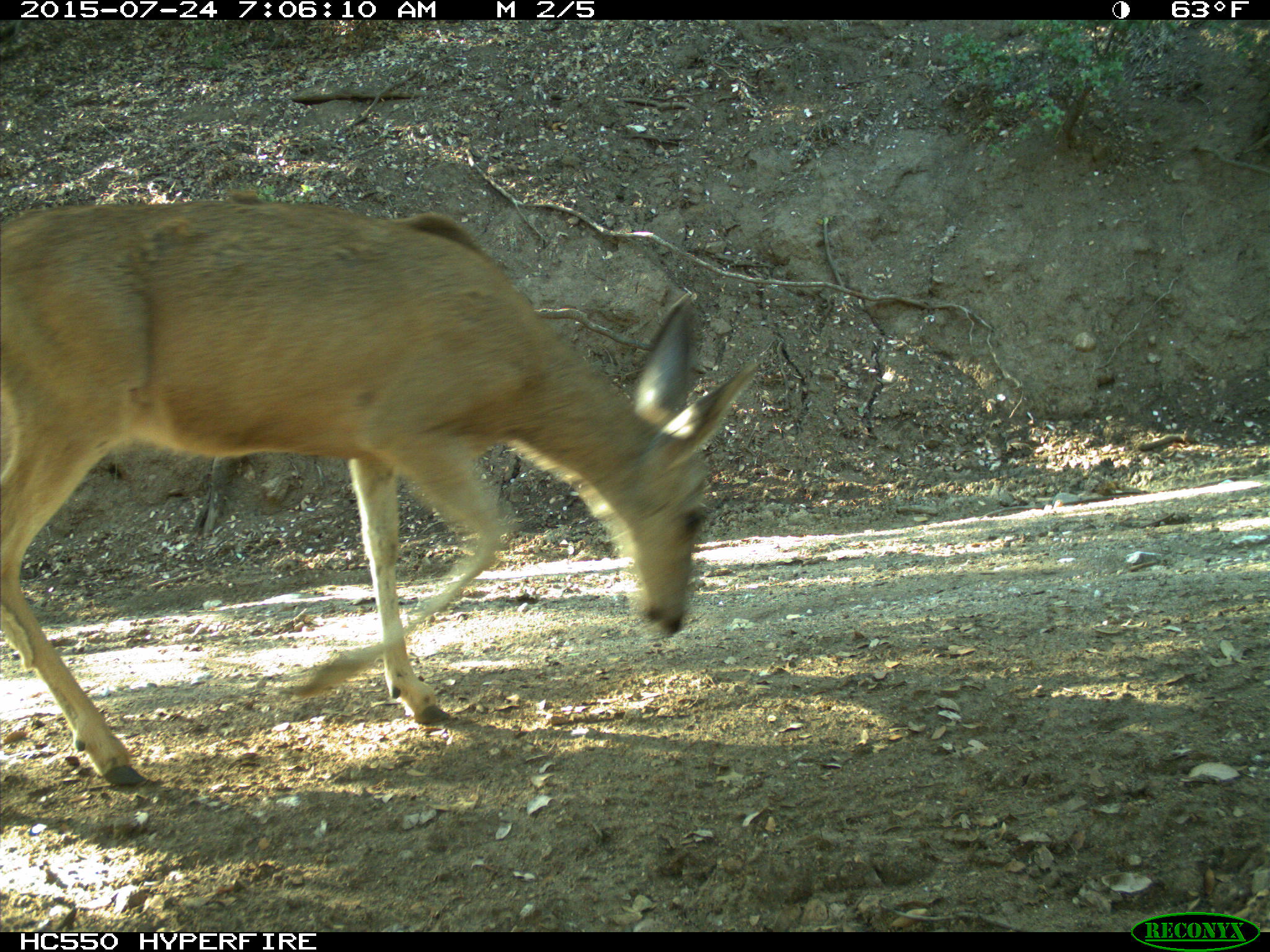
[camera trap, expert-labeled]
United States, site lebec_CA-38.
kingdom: Animalia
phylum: Chordata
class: Mammalia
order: Artiodactyla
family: Cervidae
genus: Odocoileus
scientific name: Odocoileus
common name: deer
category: unidentified deer